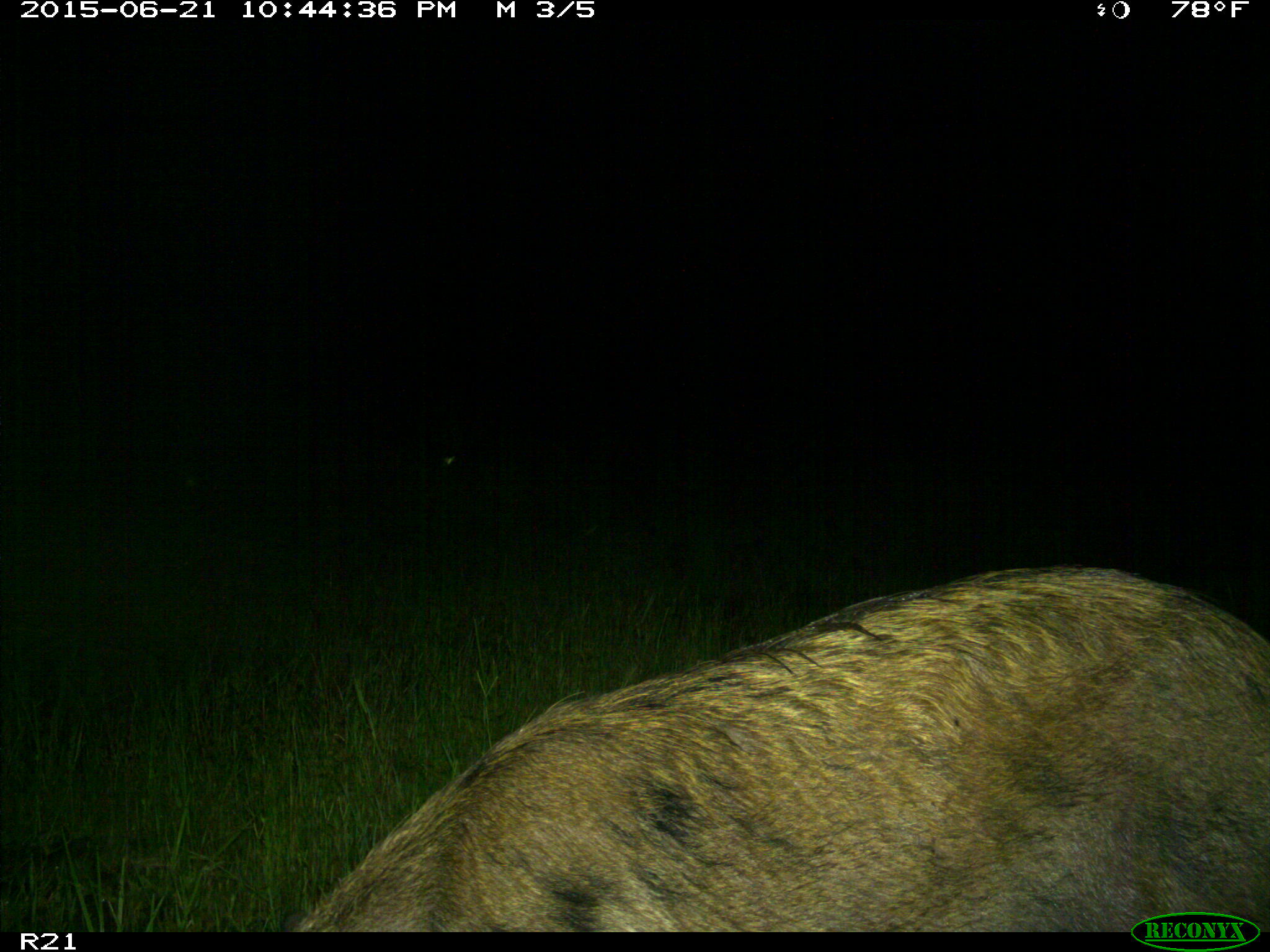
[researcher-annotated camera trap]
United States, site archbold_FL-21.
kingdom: Animalia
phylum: Chordata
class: Mammalia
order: Artiodactyla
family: Suidae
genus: Sus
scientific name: Sus scrofa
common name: wild boar